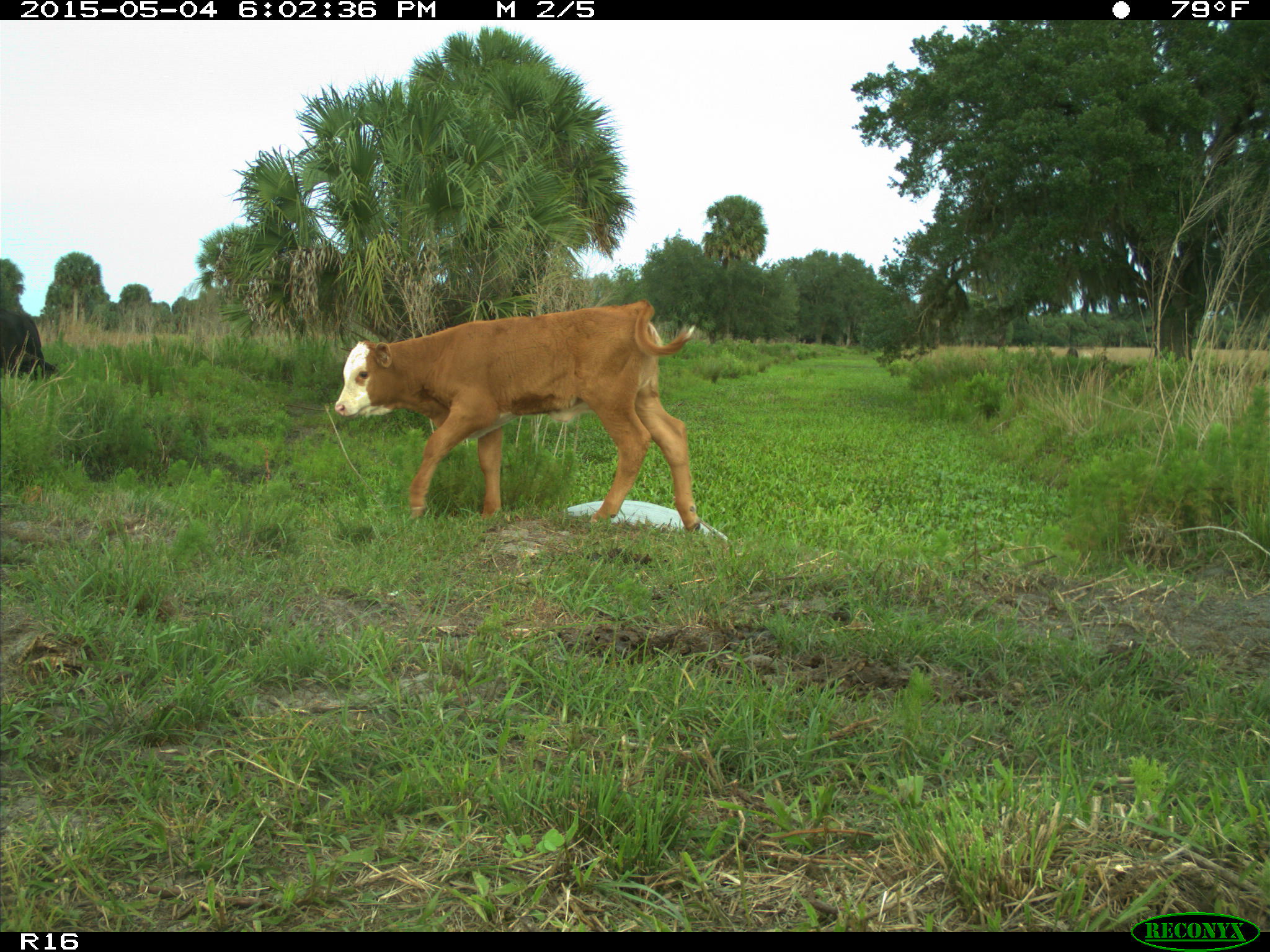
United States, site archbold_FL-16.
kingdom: Animalia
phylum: Chordata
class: Mammalia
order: Artiodactyla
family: Bovidae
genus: Bos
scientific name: Bos taurus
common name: domestic cow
Bos taurus (domestic cow).